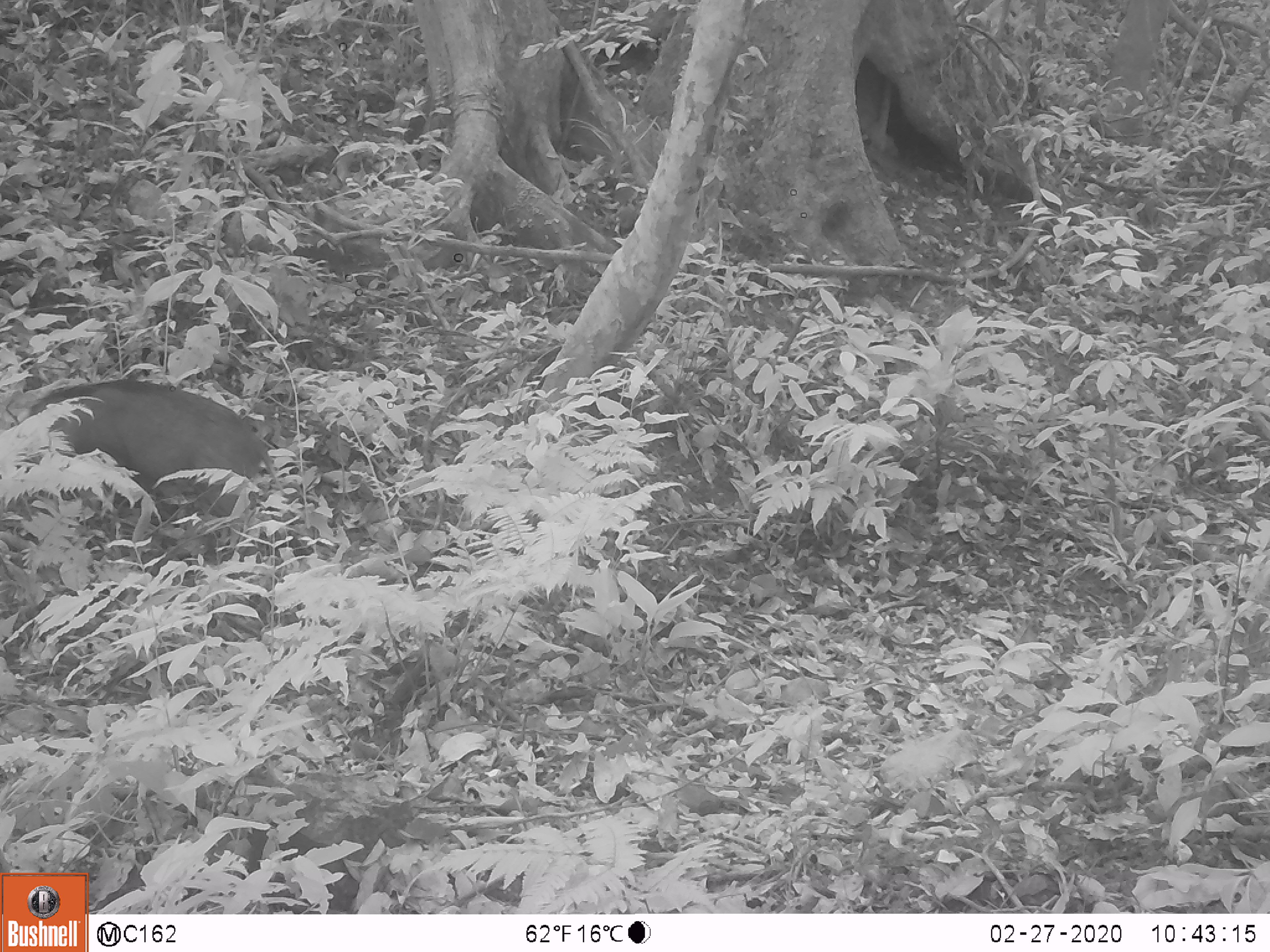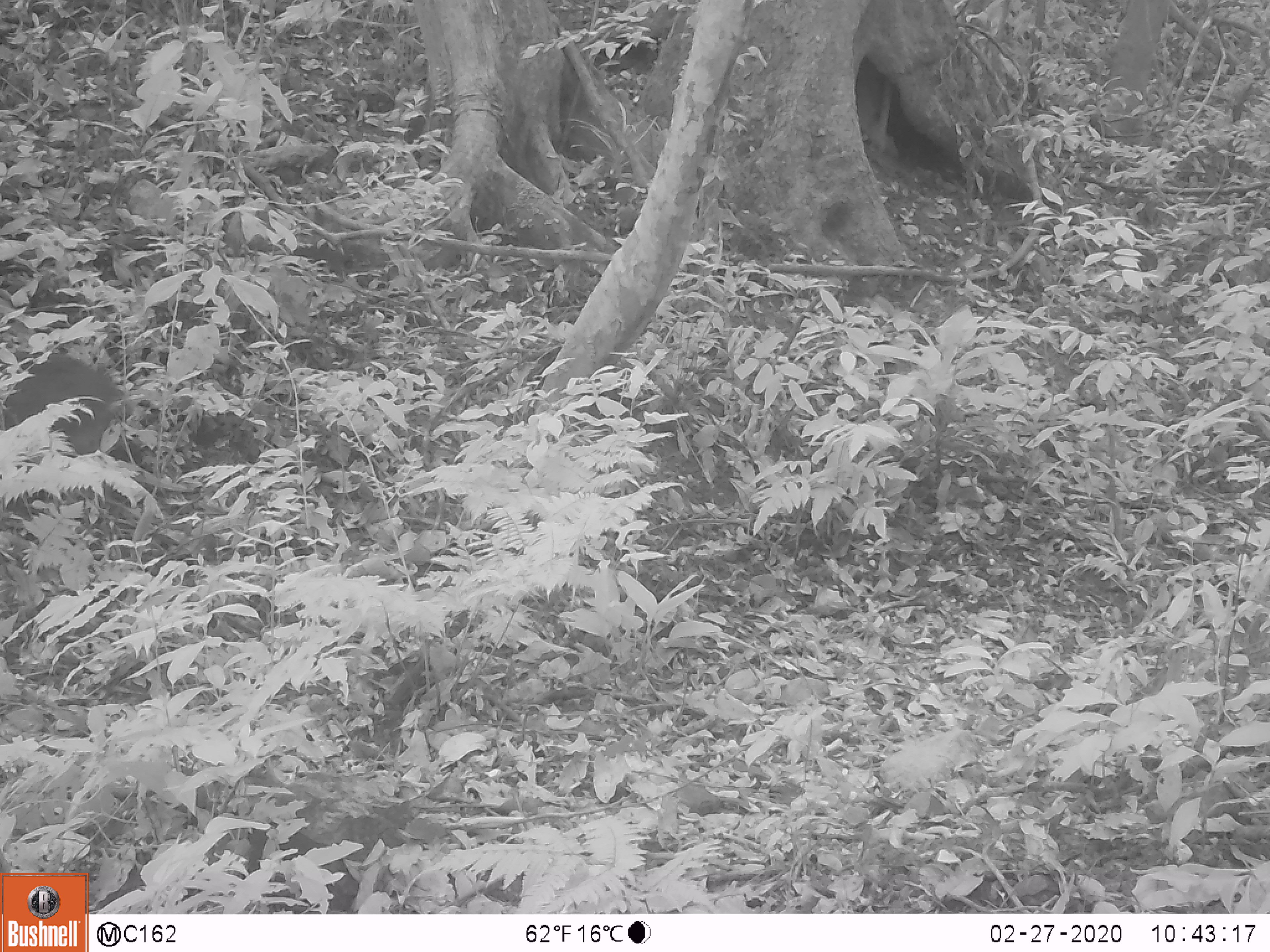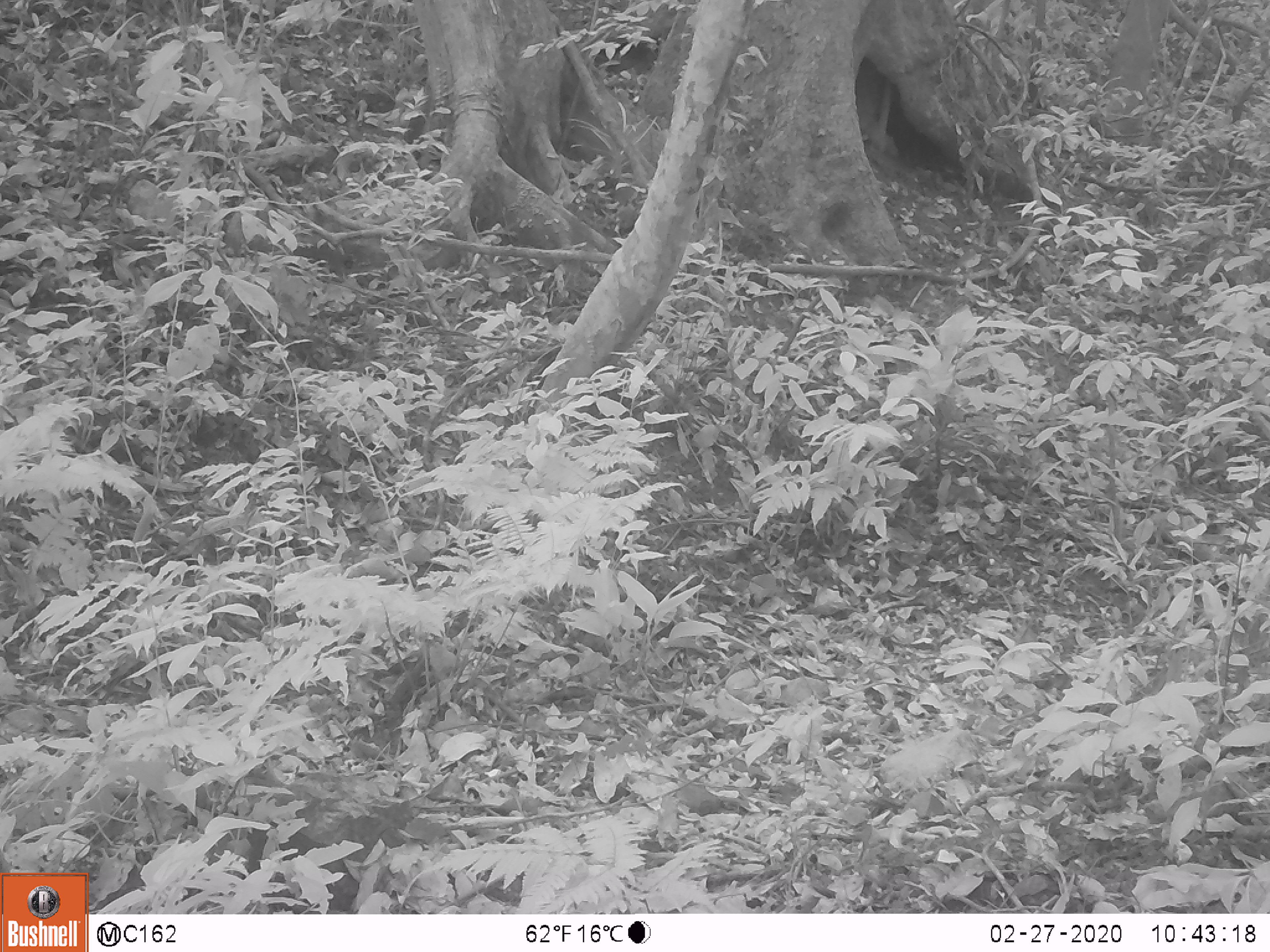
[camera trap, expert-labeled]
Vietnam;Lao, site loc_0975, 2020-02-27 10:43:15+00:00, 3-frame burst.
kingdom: Animalia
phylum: Chordata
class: Mammalia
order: Artiodactyla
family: Suidae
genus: Sus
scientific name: Sus scrofa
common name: eurasian wild pig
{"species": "eurasian wild pig (Sus scrofa)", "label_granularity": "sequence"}